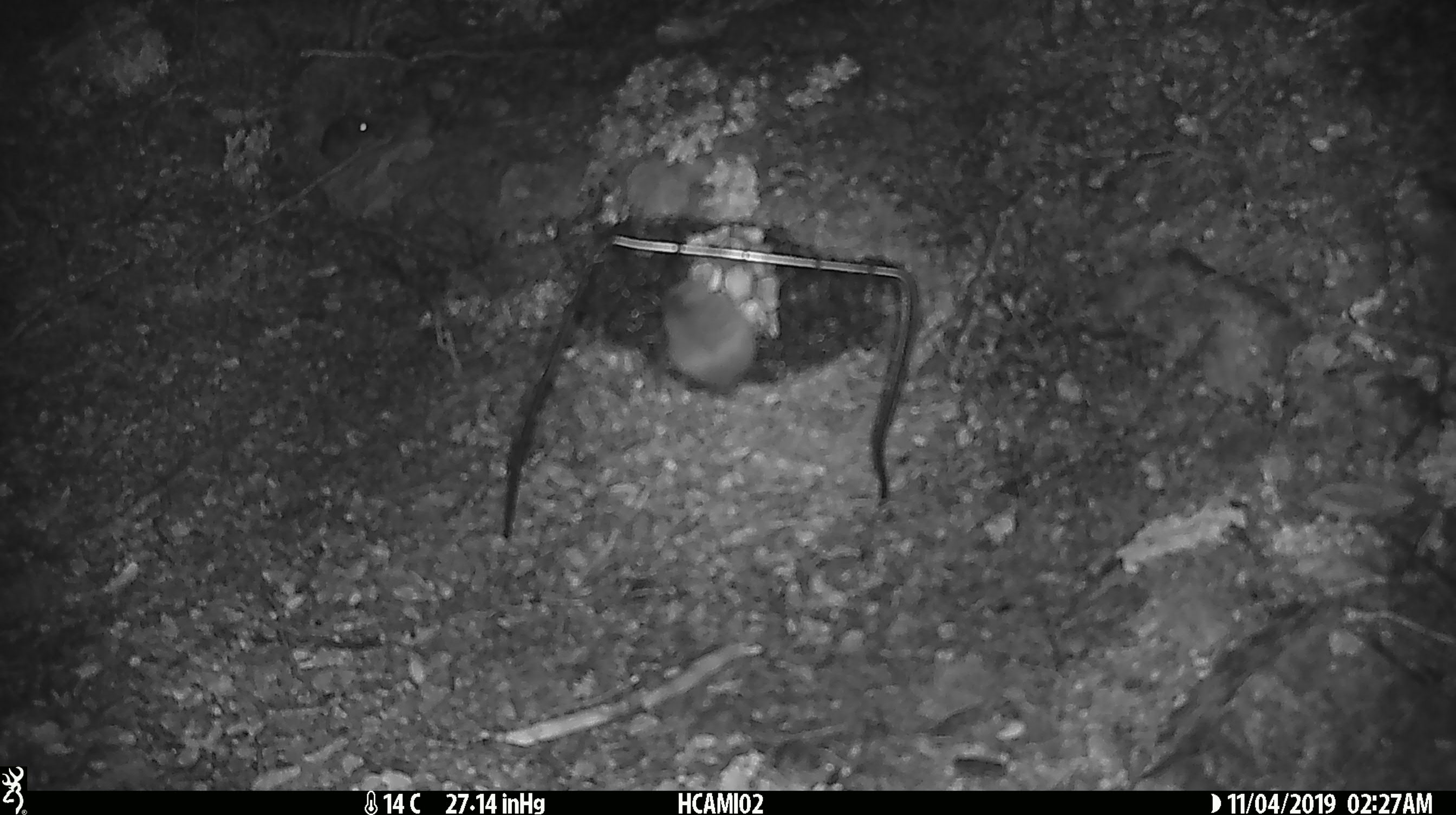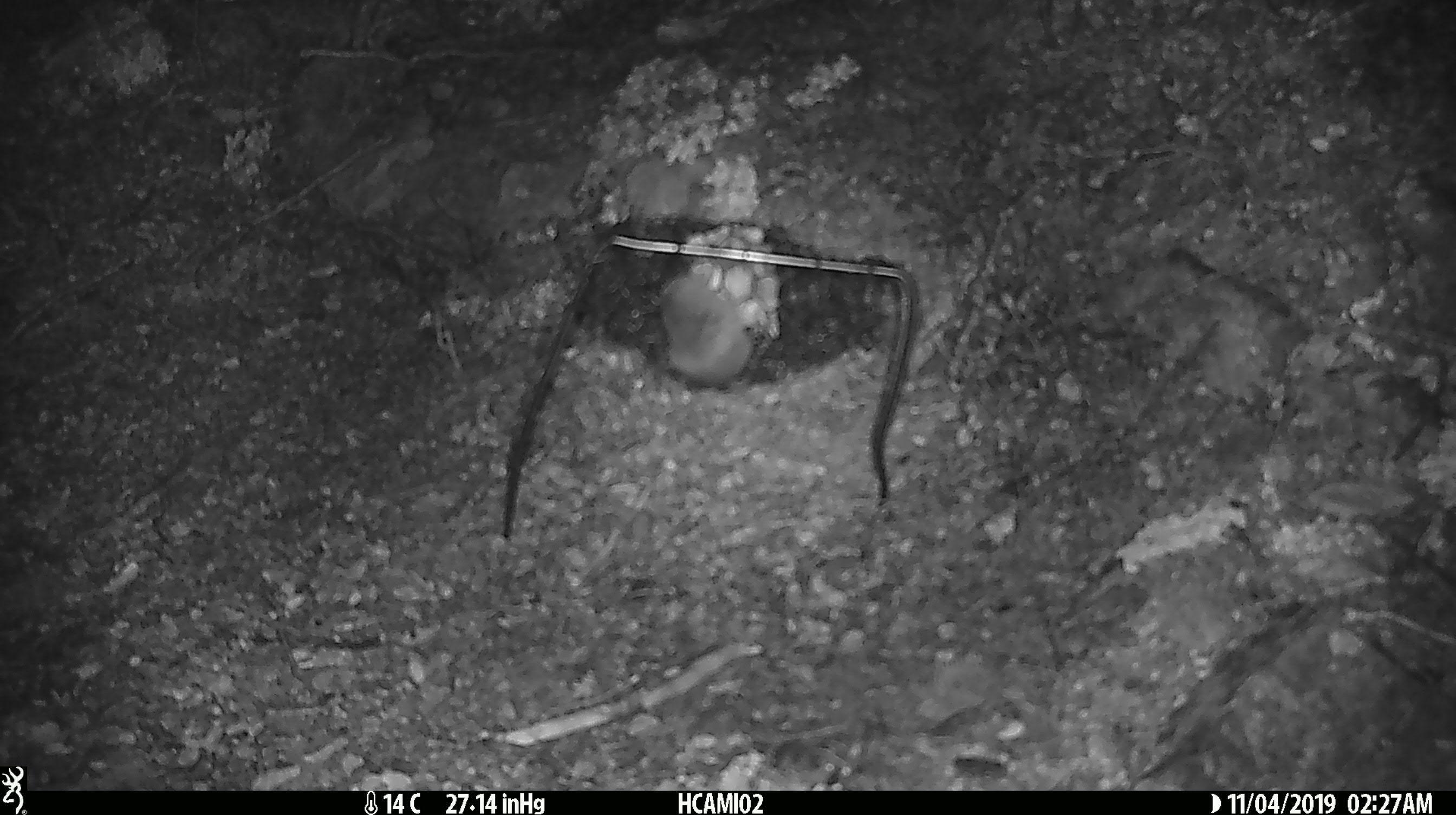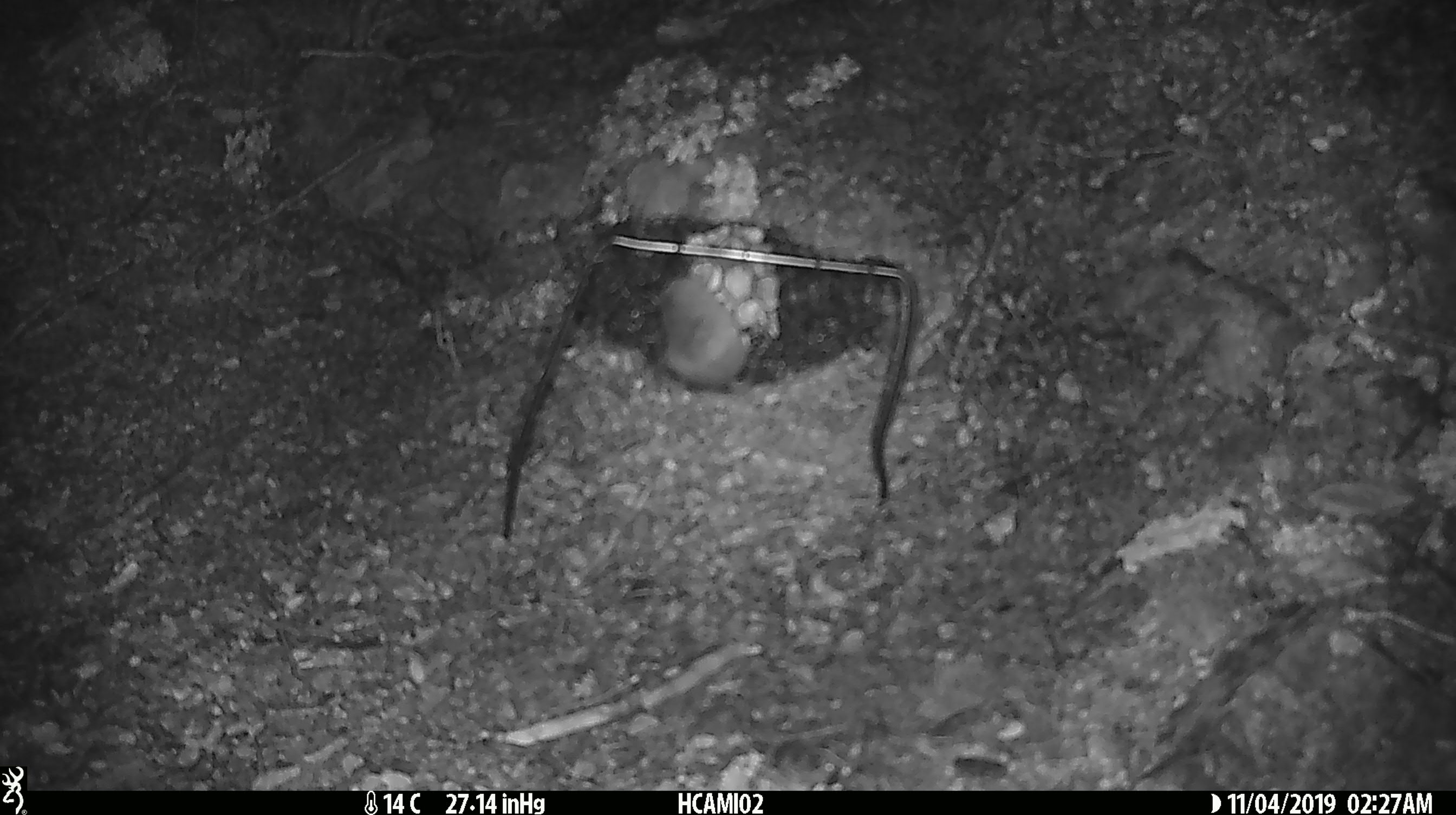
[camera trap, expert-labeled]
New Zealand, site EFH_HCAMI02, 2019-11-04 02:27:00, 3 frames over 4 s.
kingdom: Animalia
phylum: Chordata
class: Mammalia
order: Rodentia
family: Muridae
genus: Mus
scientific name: Mus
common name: mouse